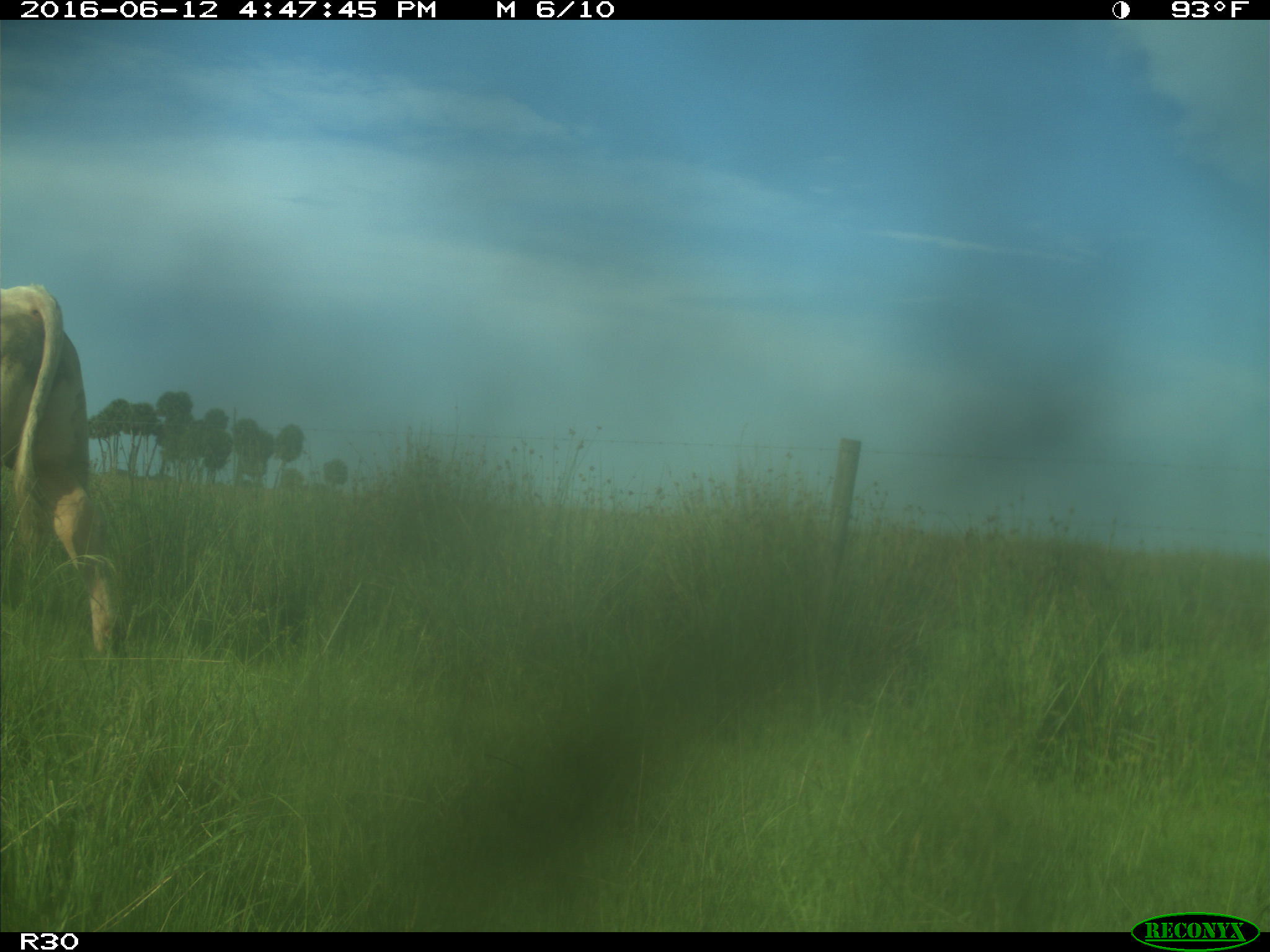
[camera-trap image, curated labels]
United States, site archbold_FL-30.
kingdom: Animalia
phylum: Chordata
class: Mammalia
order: Artiodactyla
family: Bovidae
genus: Bos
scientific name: Bos taurus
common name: domestic cow